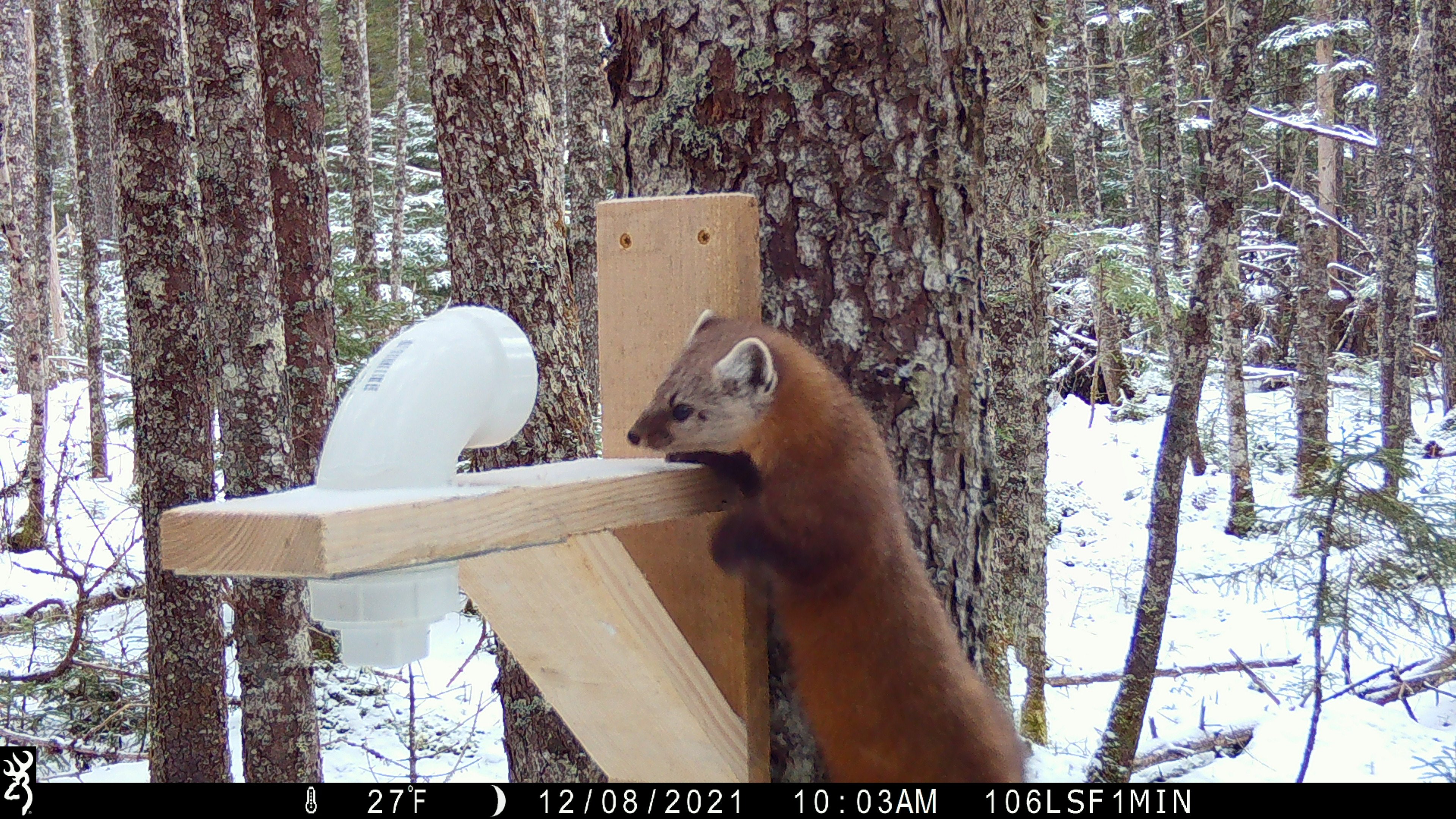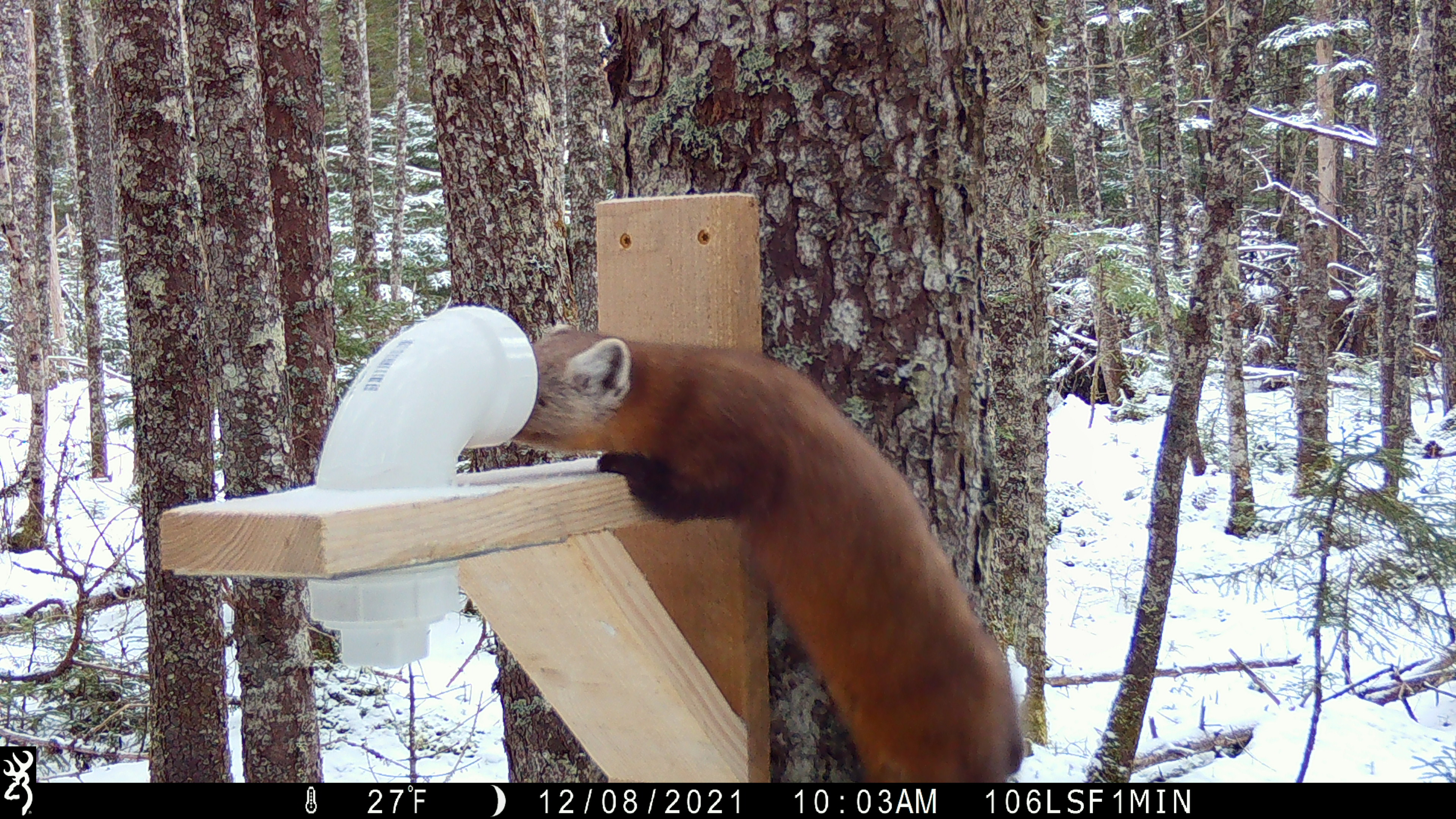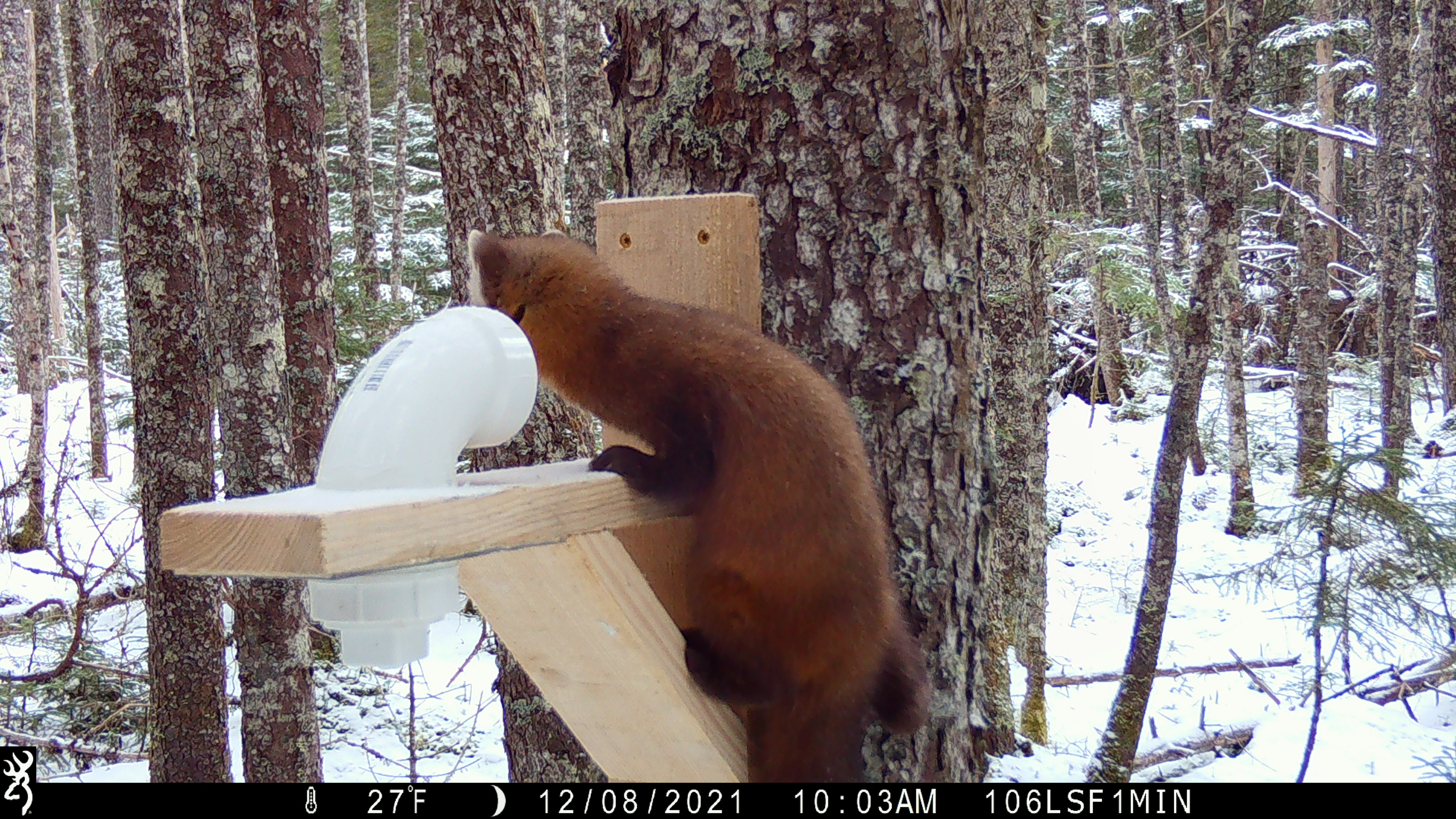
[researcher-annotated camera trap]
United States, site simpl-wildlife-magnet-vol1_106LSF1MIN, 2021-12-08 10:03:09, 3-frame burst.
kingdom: Animalia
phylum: Chordata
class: Mammalia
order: Carnivora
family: Mustelidae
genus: Martes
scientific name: Martes americana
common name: american marten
American marten (Martes americana).